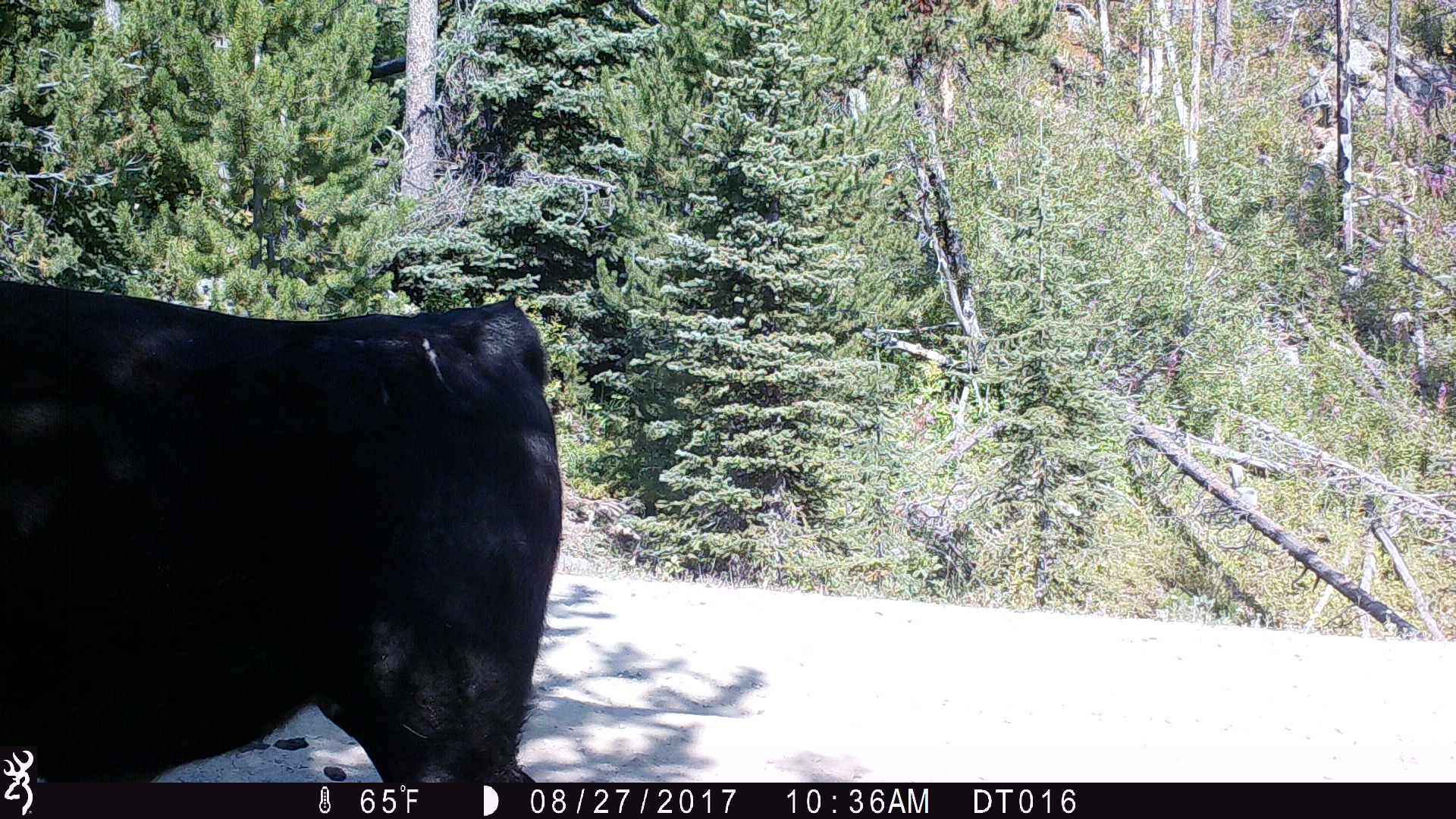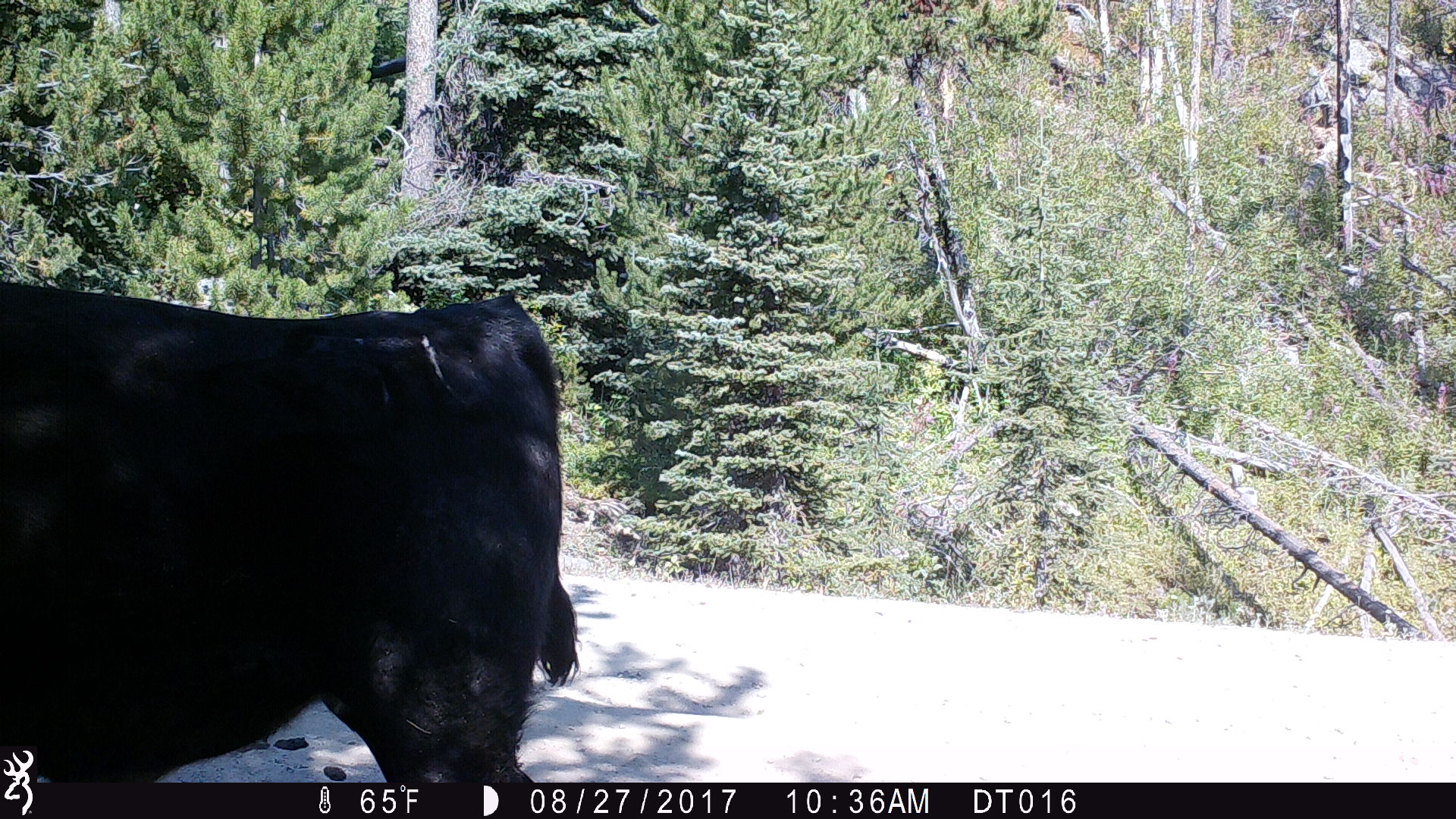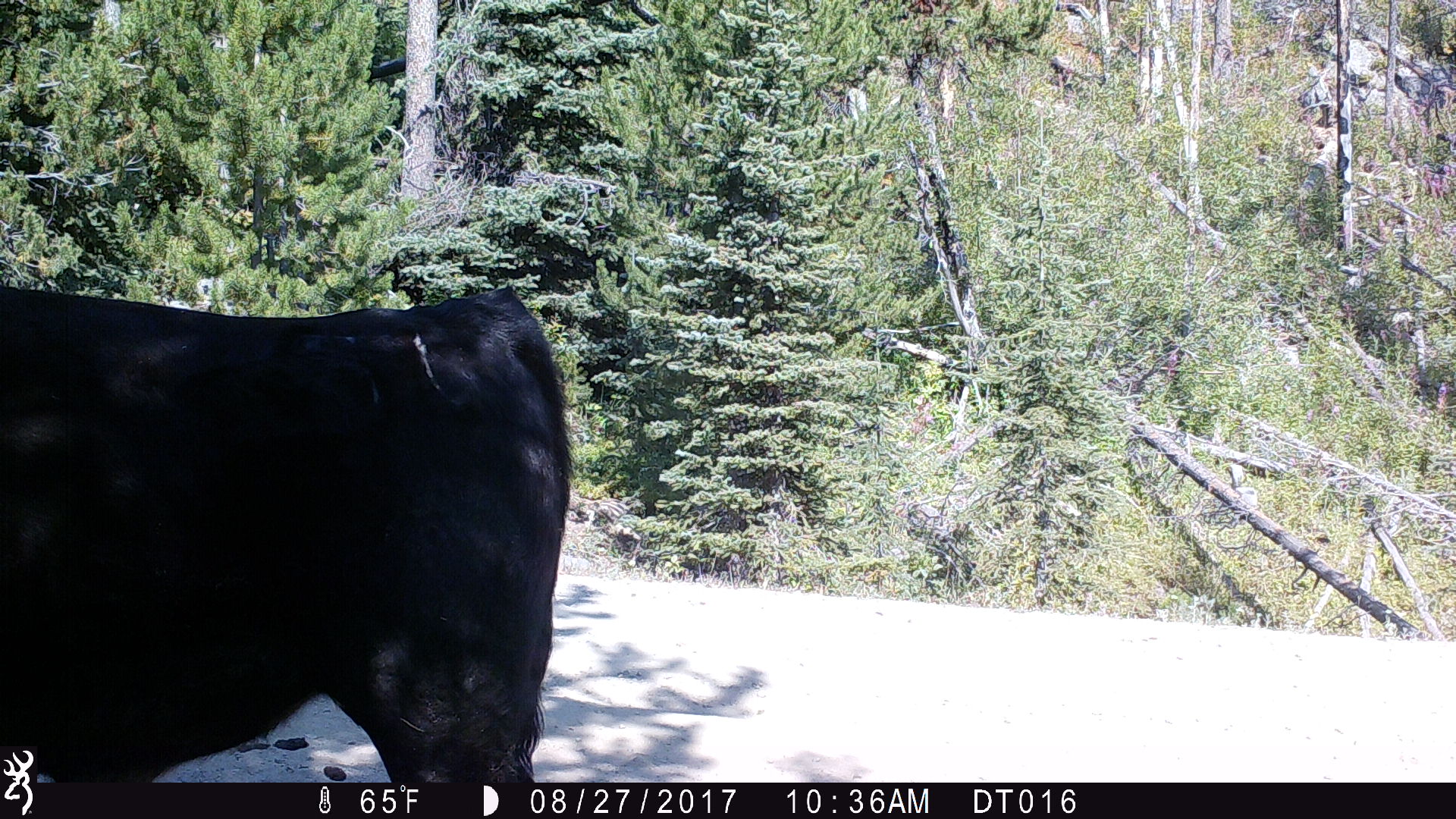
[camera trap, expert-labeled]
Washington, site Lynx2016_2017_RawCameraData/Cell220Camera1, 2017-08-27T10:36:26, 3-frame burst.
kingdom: Animalia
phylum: Chordata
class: Mammalia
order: Artiodactyla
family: Bovidae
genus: Bos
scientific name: Bos taurus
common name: domestic cattle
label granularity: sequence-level